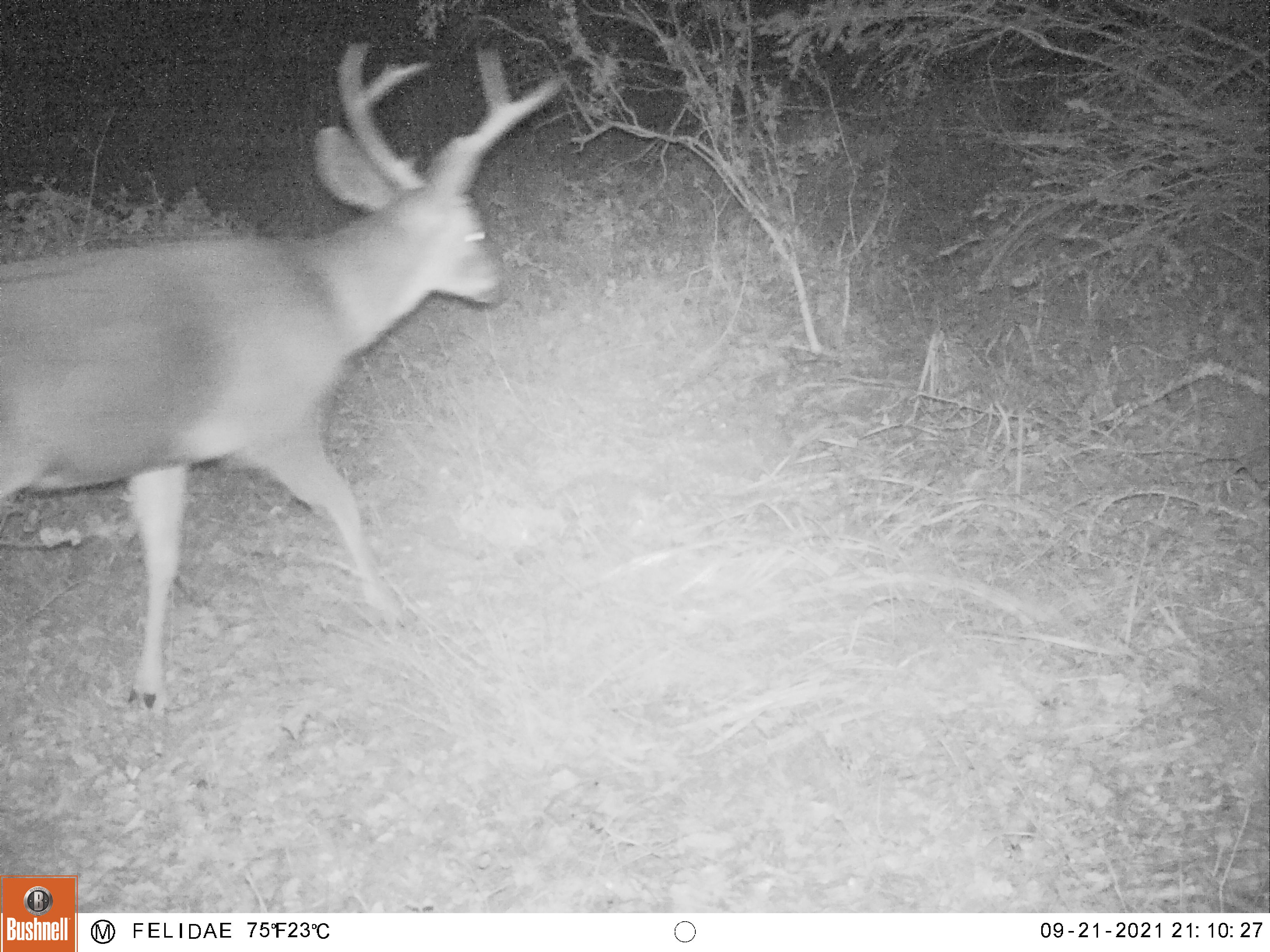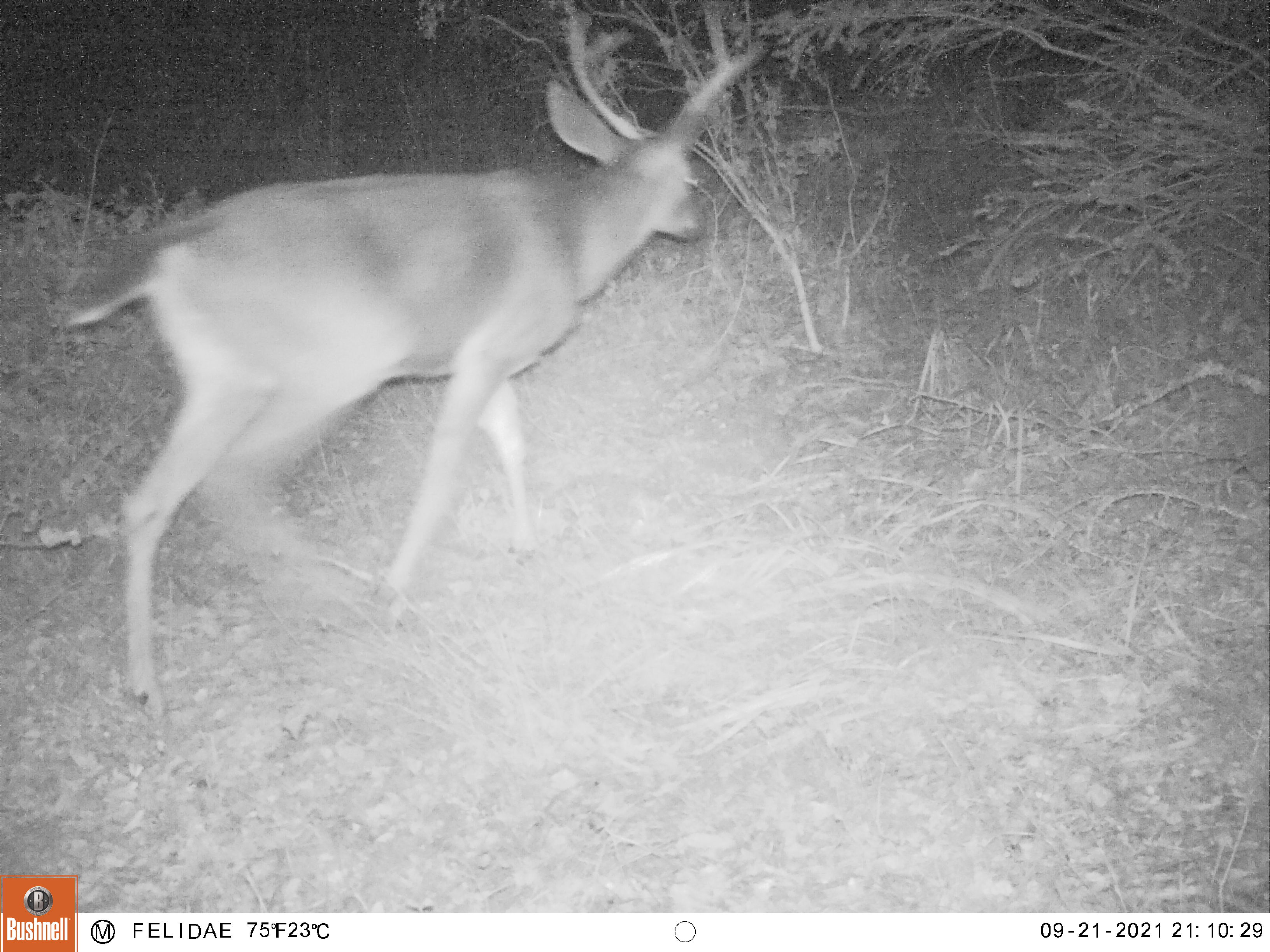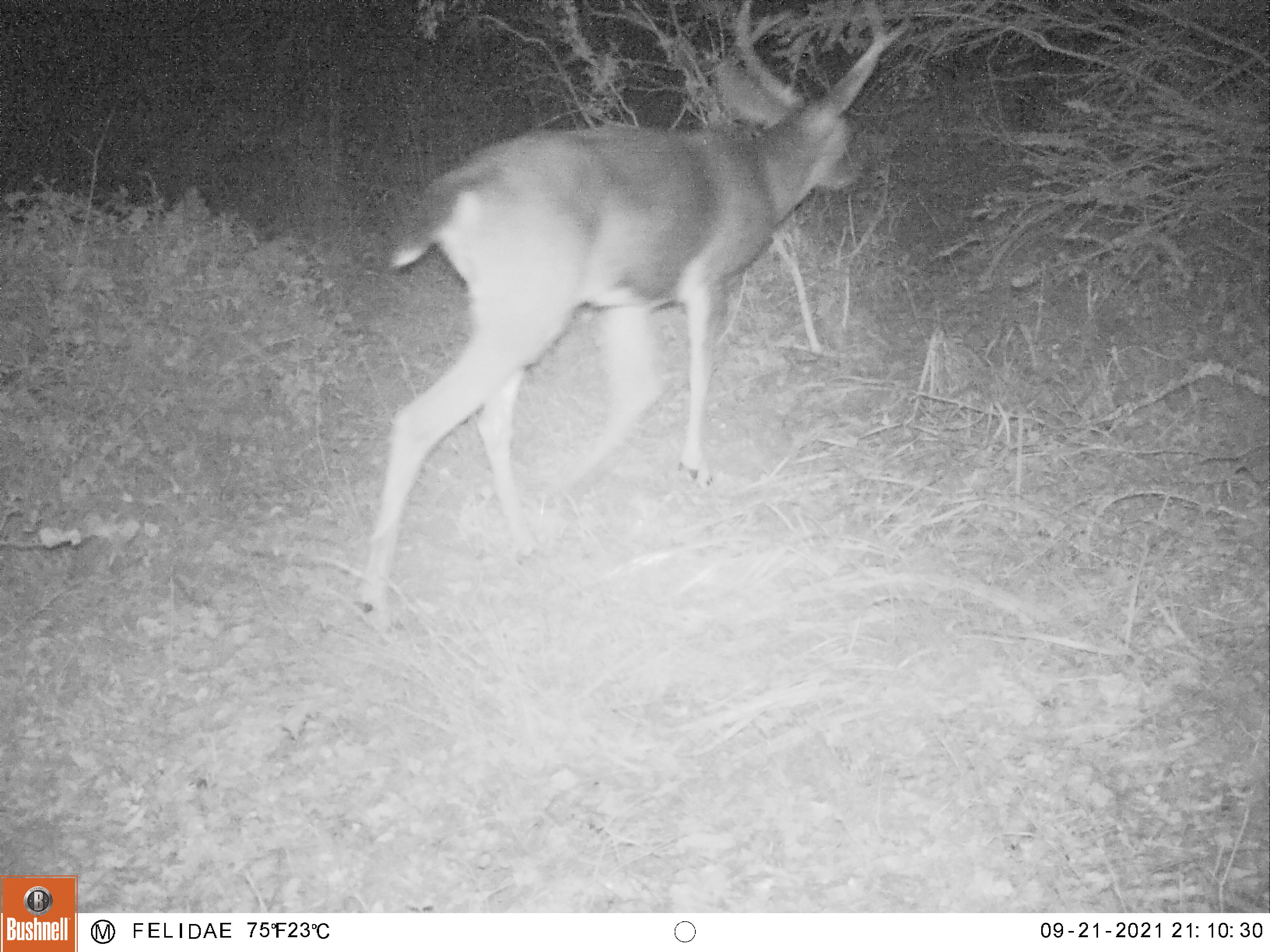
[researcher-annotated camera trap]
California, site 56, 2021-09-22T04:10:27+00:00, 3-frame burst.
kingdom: Animalia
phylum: Chordata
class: Mammalia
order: Artiodactyla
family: Cervidae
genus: Odocoileus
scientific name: Odocoileus hemionus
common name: mule deer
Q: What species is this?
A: Mule deer (Odocoileus hemionus).